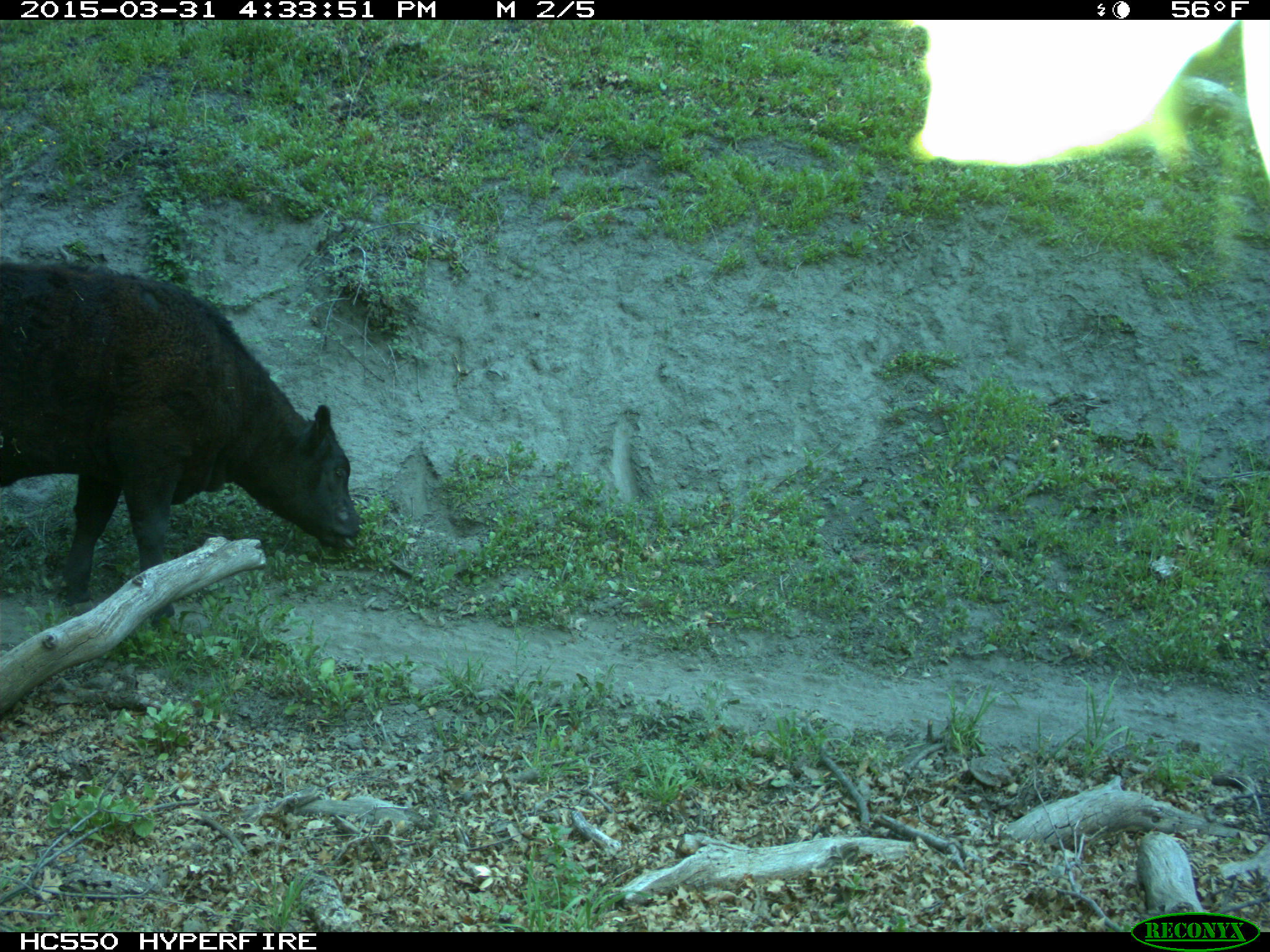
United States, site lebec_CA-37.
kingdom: Animalia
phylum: Chordata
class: Mammalia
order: Artiodactyla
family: Bovidae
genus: Bos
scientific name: Bos taurus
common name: domestic cow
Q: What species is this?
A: Bos taurus (domestic cow).